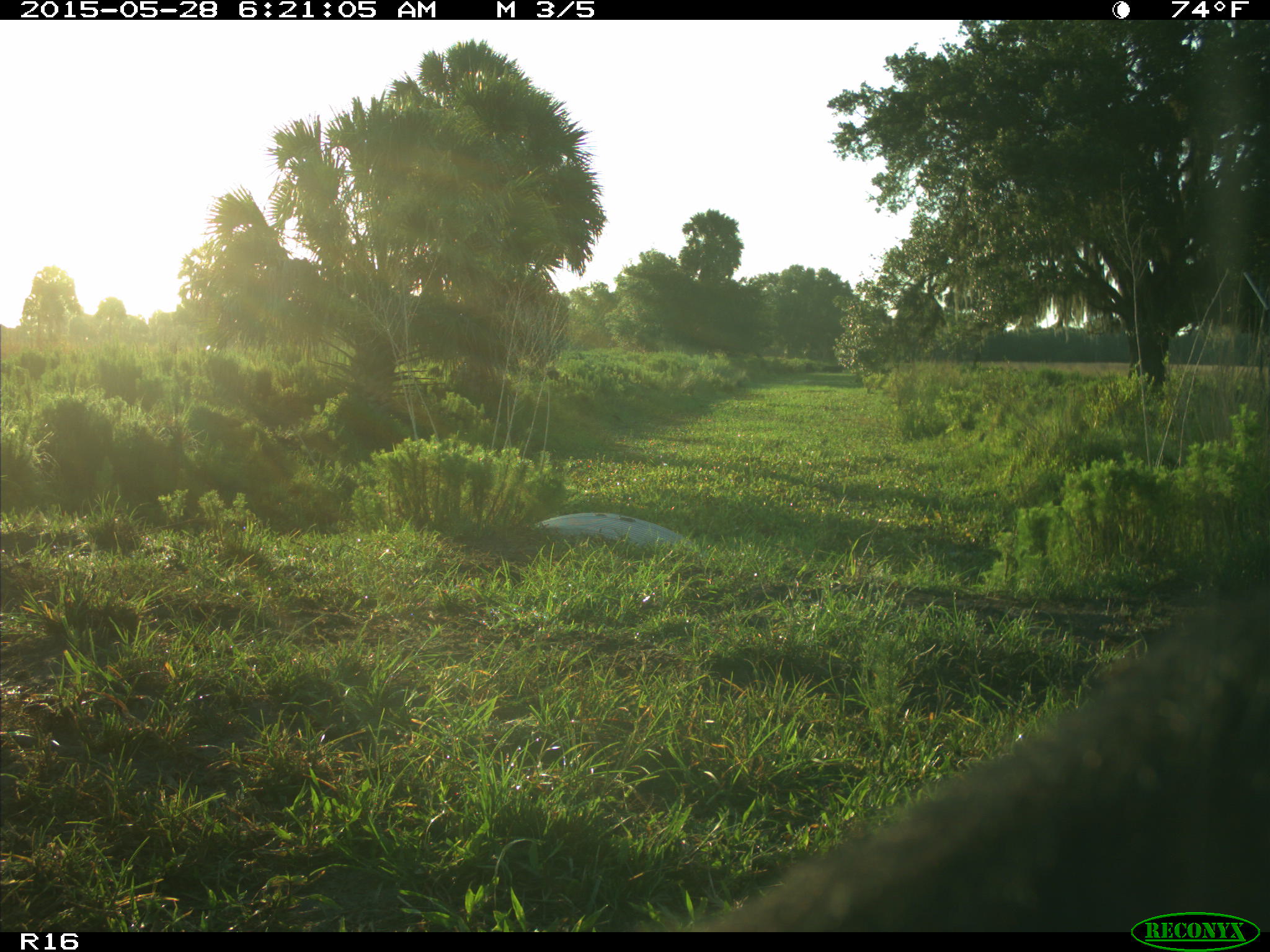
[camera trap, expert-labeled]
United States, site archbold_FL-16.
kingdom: Animalia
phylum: Chordata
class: Mammalia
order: Artiodactyla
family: Bovidae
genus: Bos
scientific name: Bos taurus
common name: domestic cow